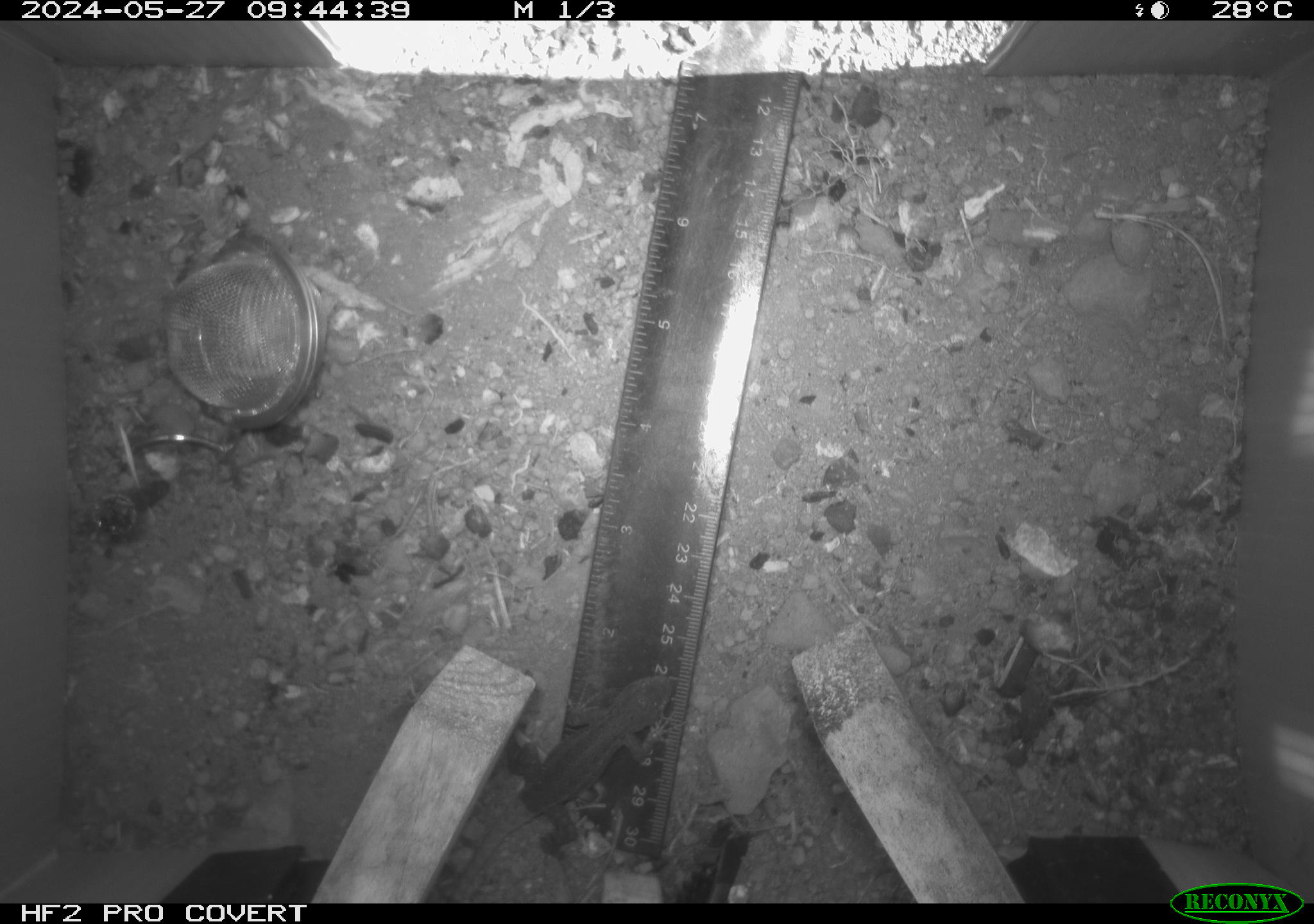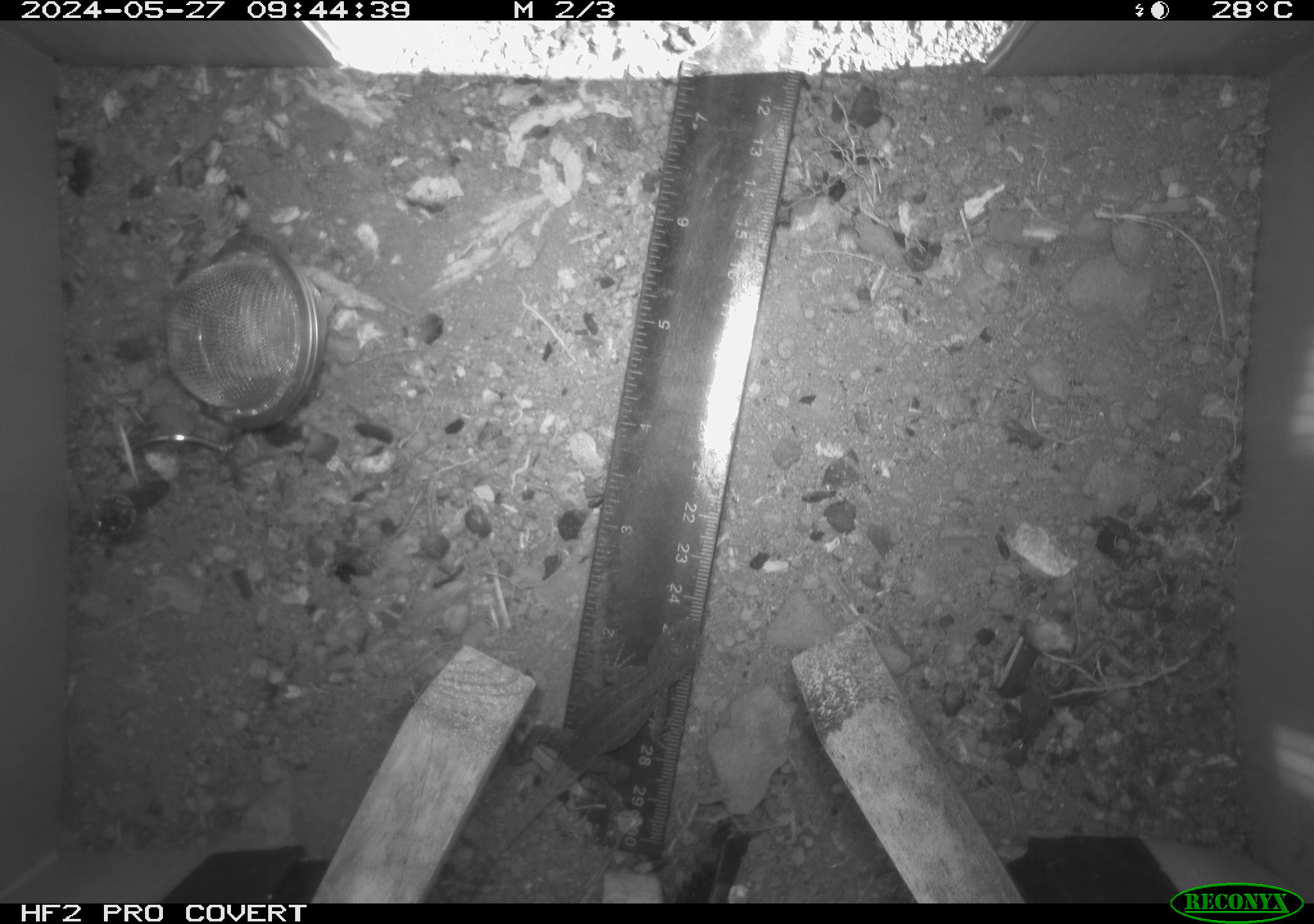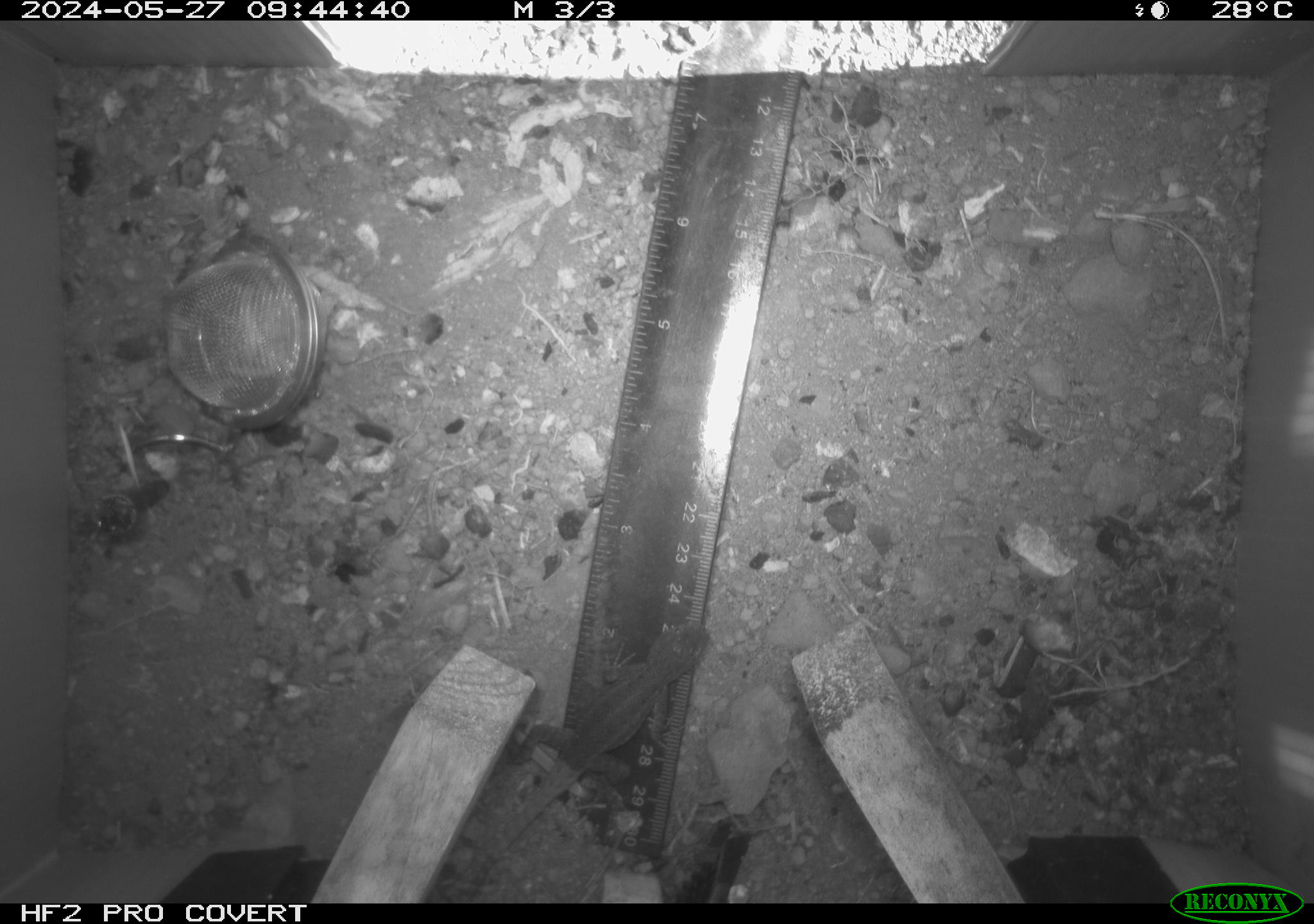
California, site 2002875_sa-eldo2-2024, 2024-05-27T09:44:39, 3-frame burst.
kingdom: Animalia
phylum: Chordata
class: Reptilia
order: Squamata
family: Phrynosomatidae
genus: Sceloporus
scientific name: Sceloporus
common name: spiny lizards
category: sceloporus species